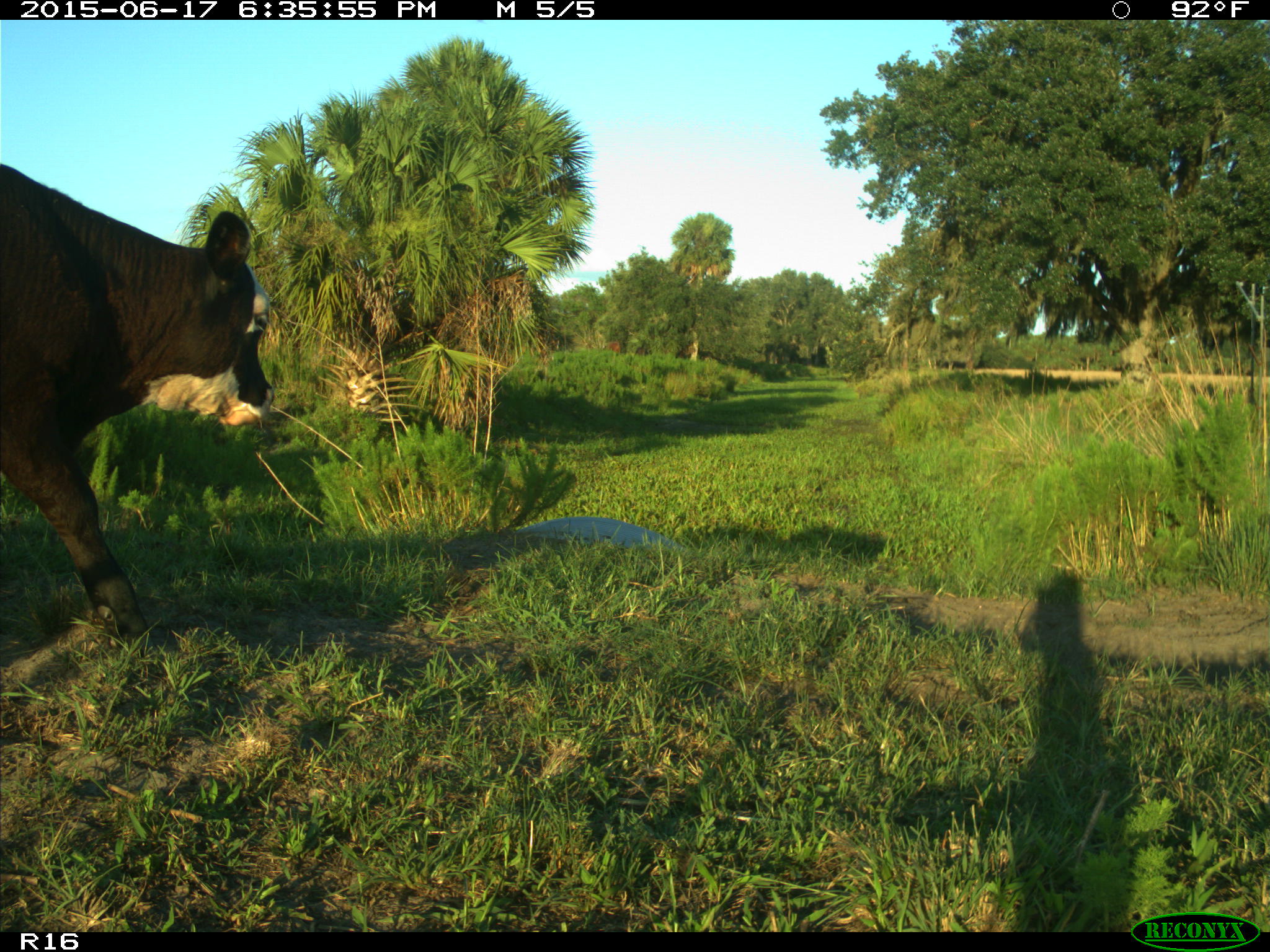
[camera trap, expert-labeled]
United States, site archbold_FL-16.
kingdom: Animalia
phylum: Chordata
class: Mammalia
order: Artiodactyla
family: Bovidae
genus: Bos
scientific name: Bos taurus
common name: domestic cow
Bos taurus (domestic cow).